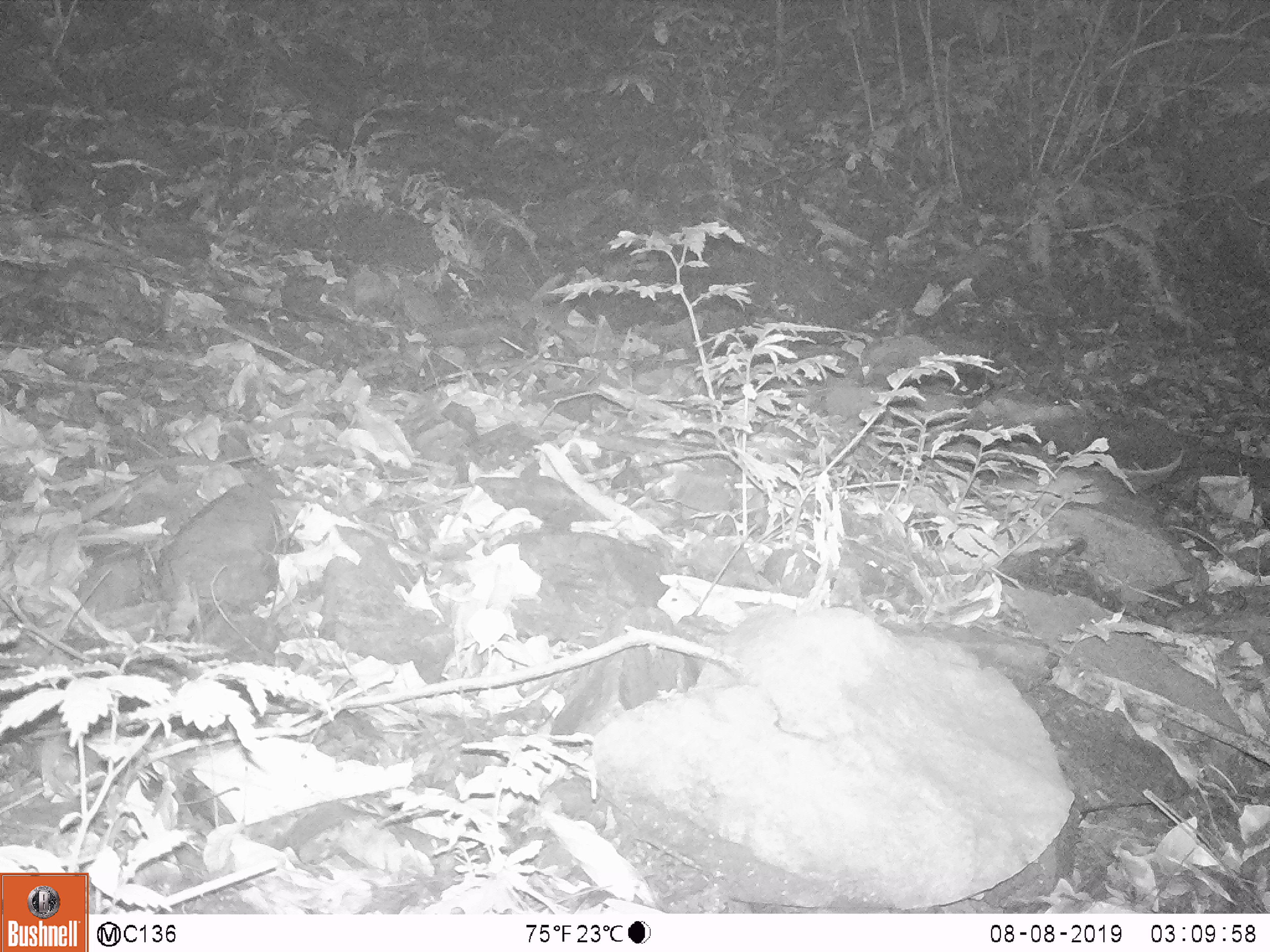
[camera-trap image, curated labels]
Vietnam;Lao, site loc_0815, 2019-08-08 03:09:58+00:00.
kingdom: Animalia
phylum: Chordata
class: Mammalia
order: Rodentia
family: Muridae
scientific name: Muridae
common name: old-world mice and rats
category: unidentified murid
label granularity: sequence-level